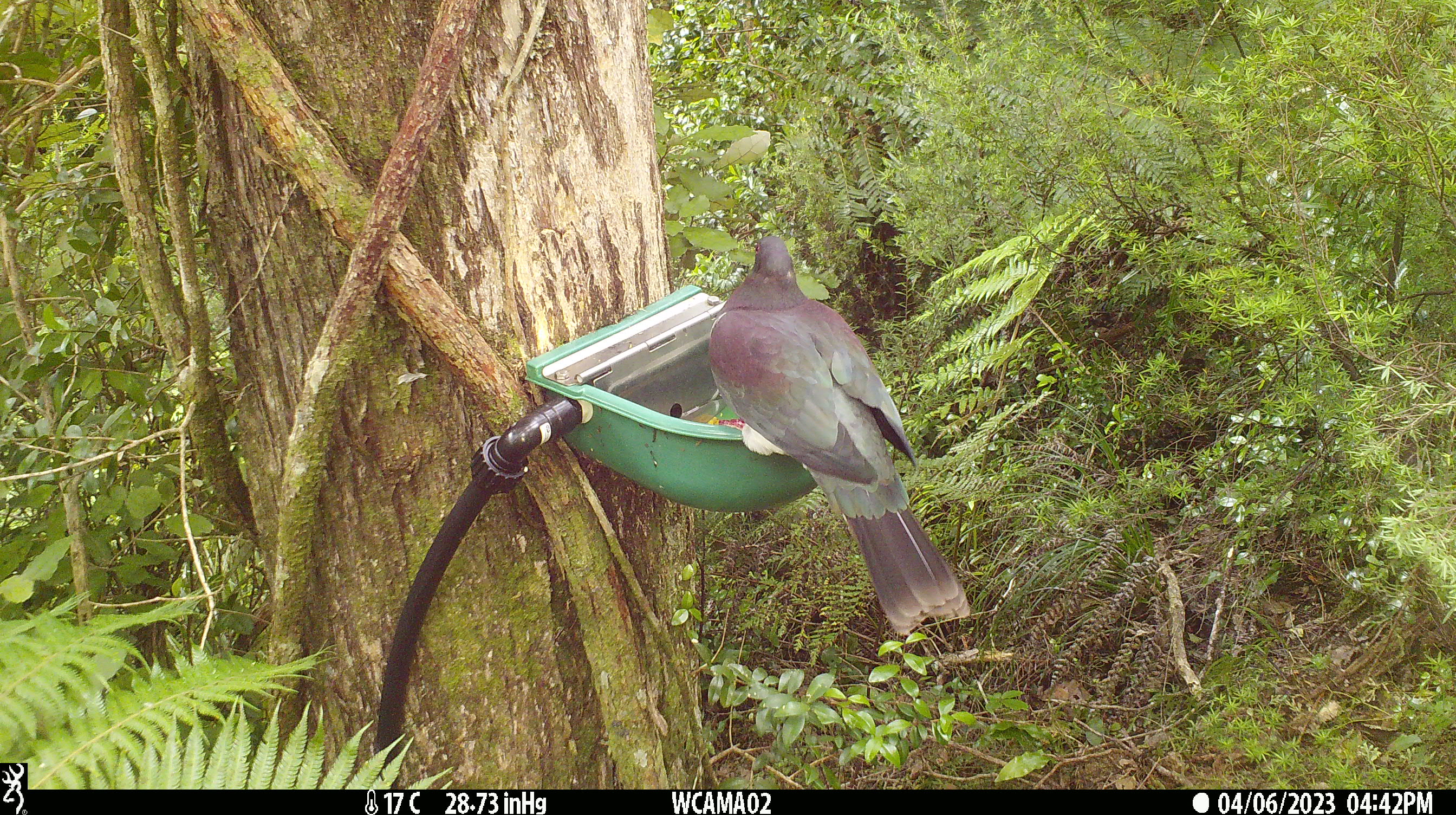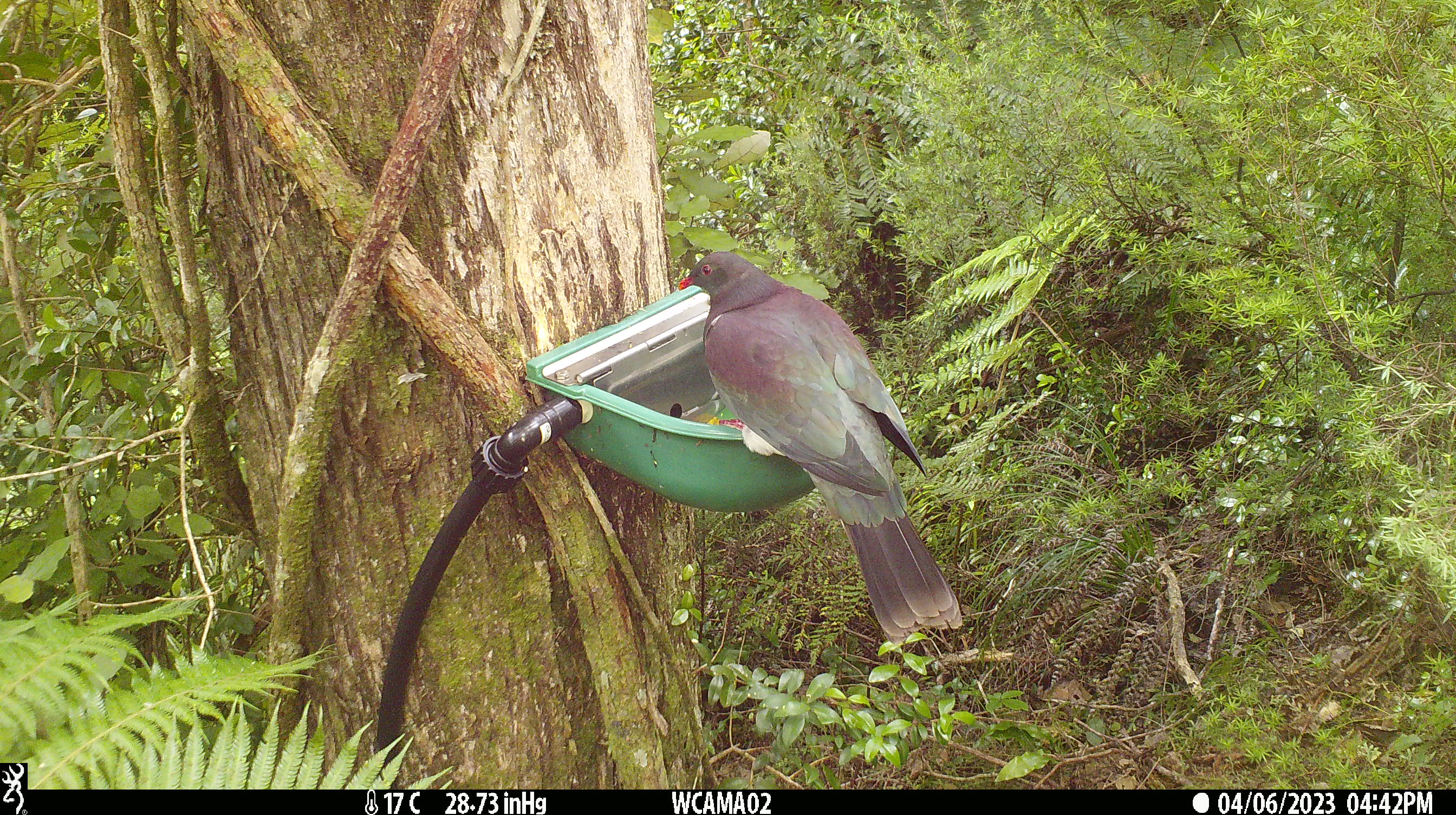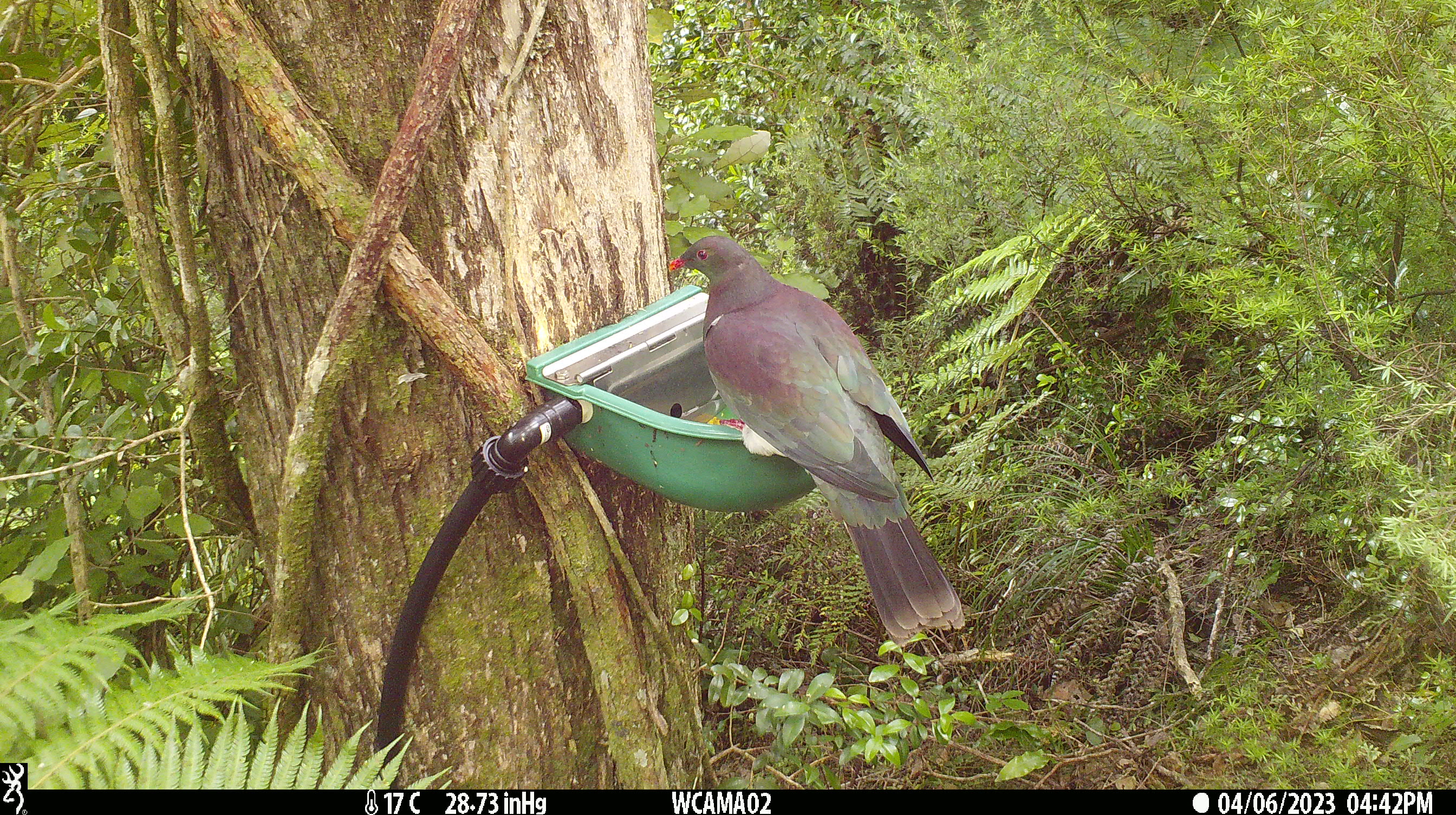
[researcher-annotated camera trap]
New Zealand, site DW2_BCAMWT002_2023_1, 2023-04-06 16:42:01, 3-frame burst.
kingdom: Animalia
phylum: Chordata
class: Aves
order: Columbiformes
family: Columbidae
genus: Hemiphaga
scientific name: Hemiphaga novaeseelandiae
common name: new zealand pigeon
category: kereru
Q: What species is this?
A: Kereru (new zealand pigeon) (Hemiphaga novaeseelandiae).